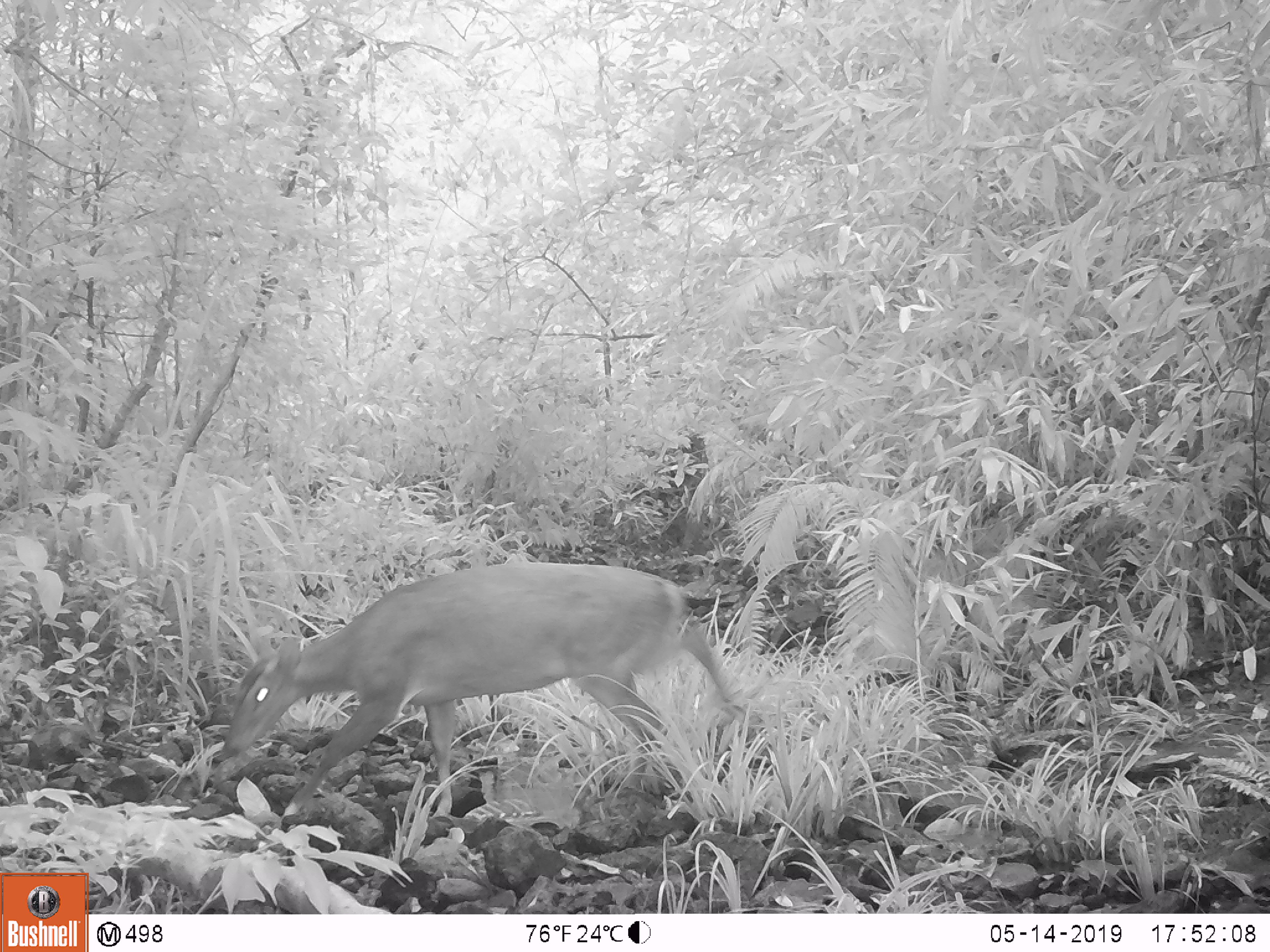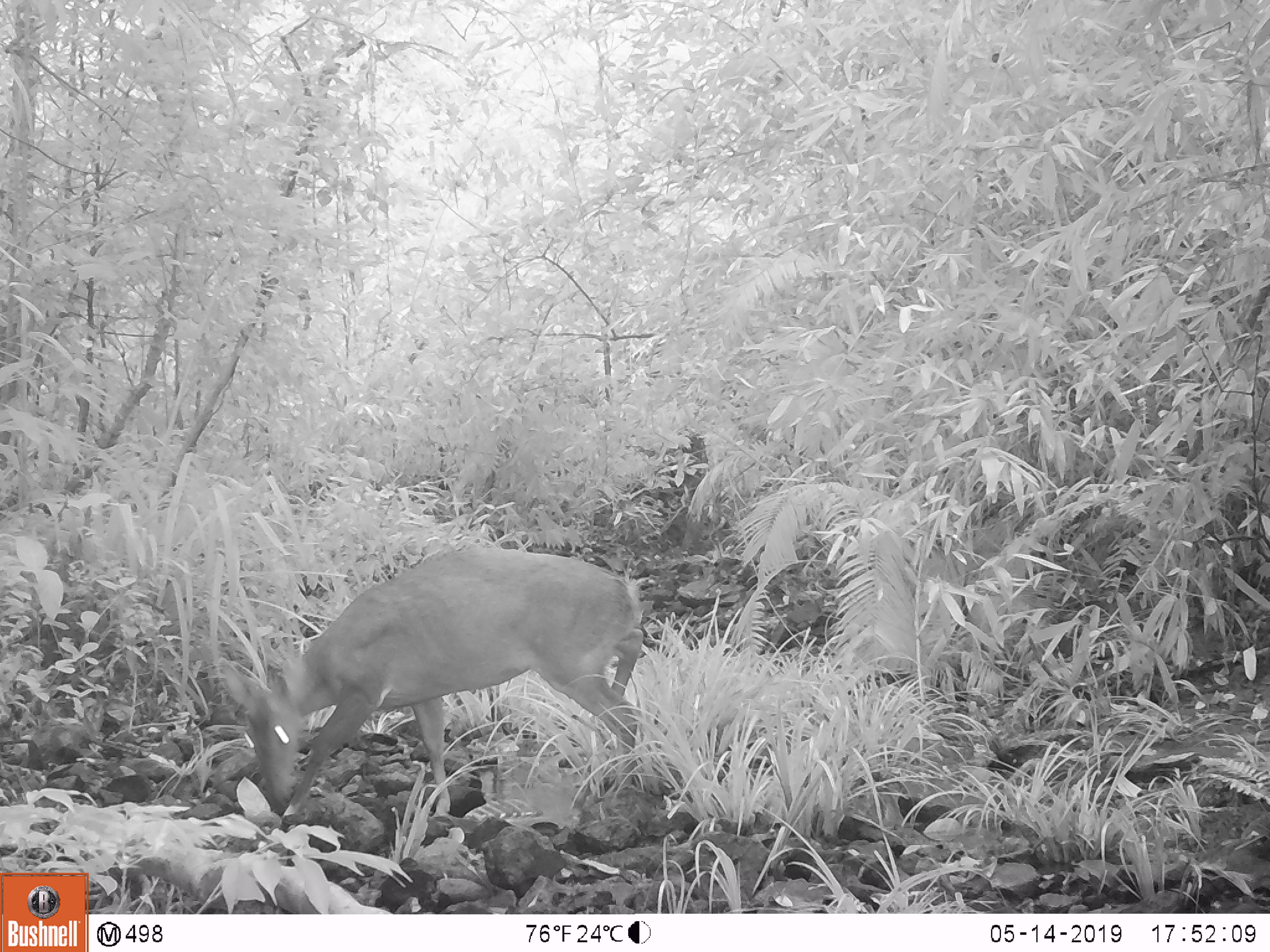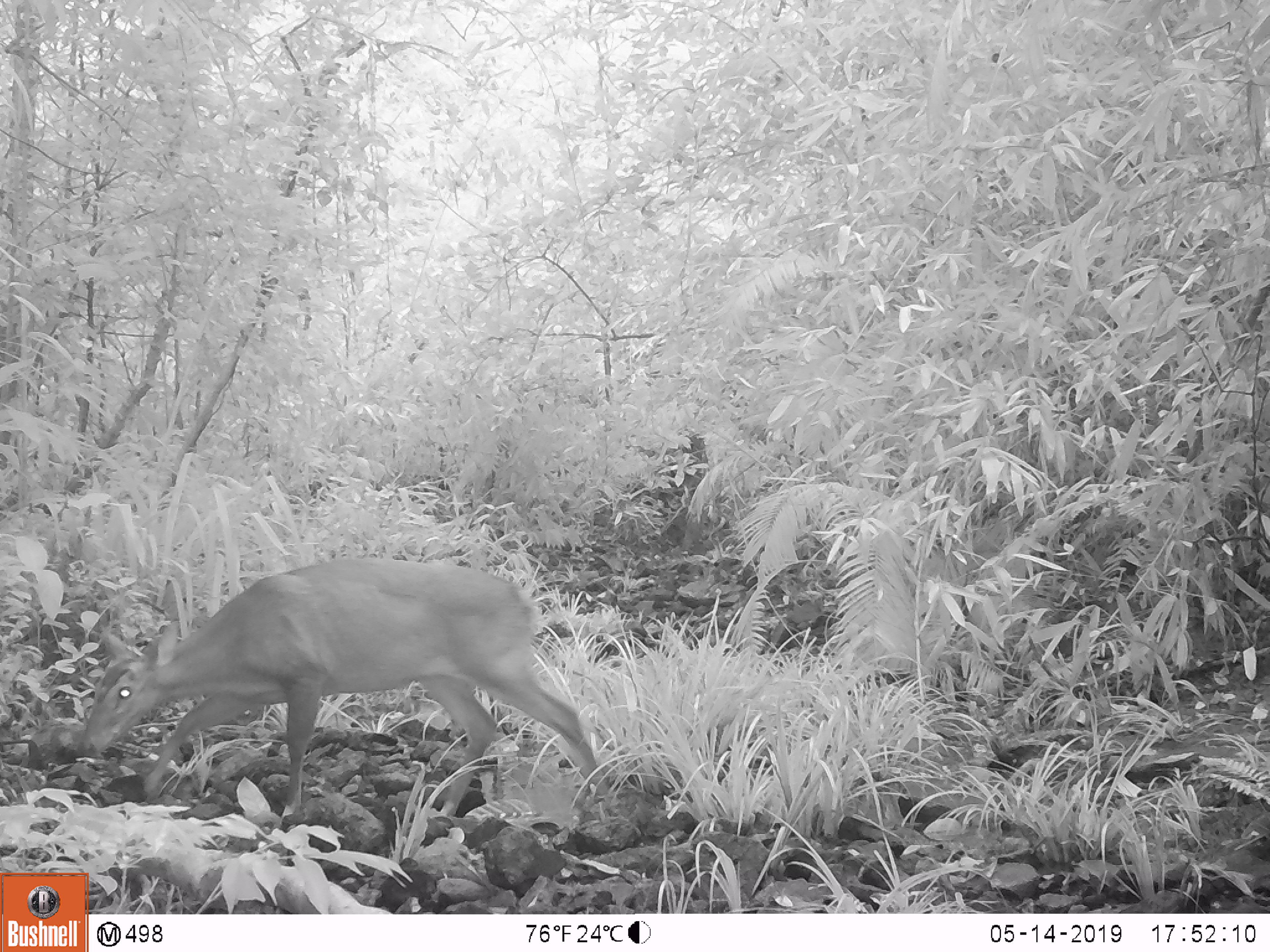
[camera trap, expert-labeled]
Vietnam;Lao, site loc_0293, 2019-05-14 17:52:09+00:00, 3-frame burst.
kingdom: Animalia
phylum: Chordata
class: Mammalia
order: Artiodactyla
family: Cervidae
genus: Muntiacus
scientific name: Muntiacus vuquangensis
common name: large-antlered muntjac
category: large antlered muntjac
Large antlered muntjac (large-antlered muntjac) (Muntiacus vuquangensis). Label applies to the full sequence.